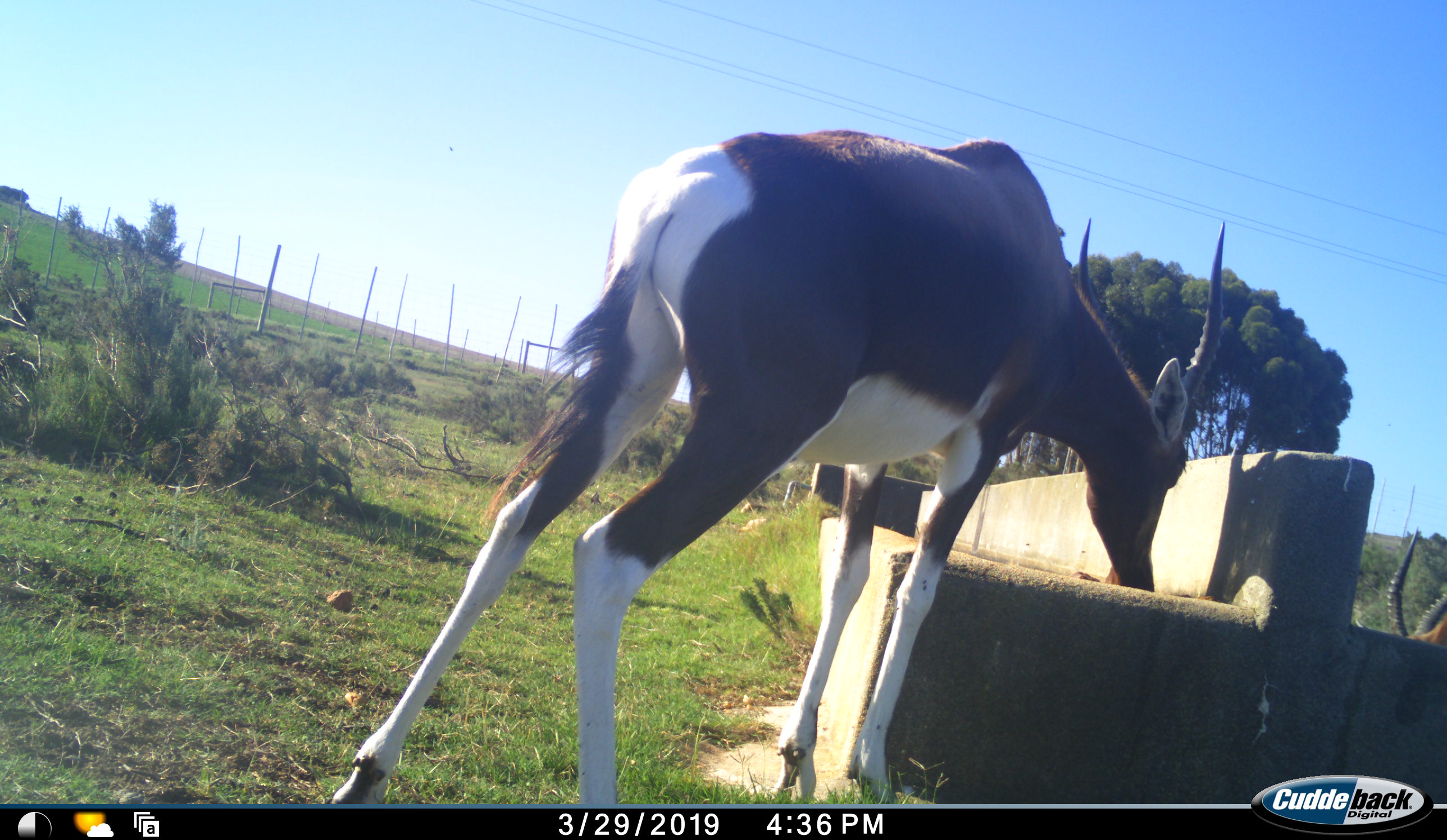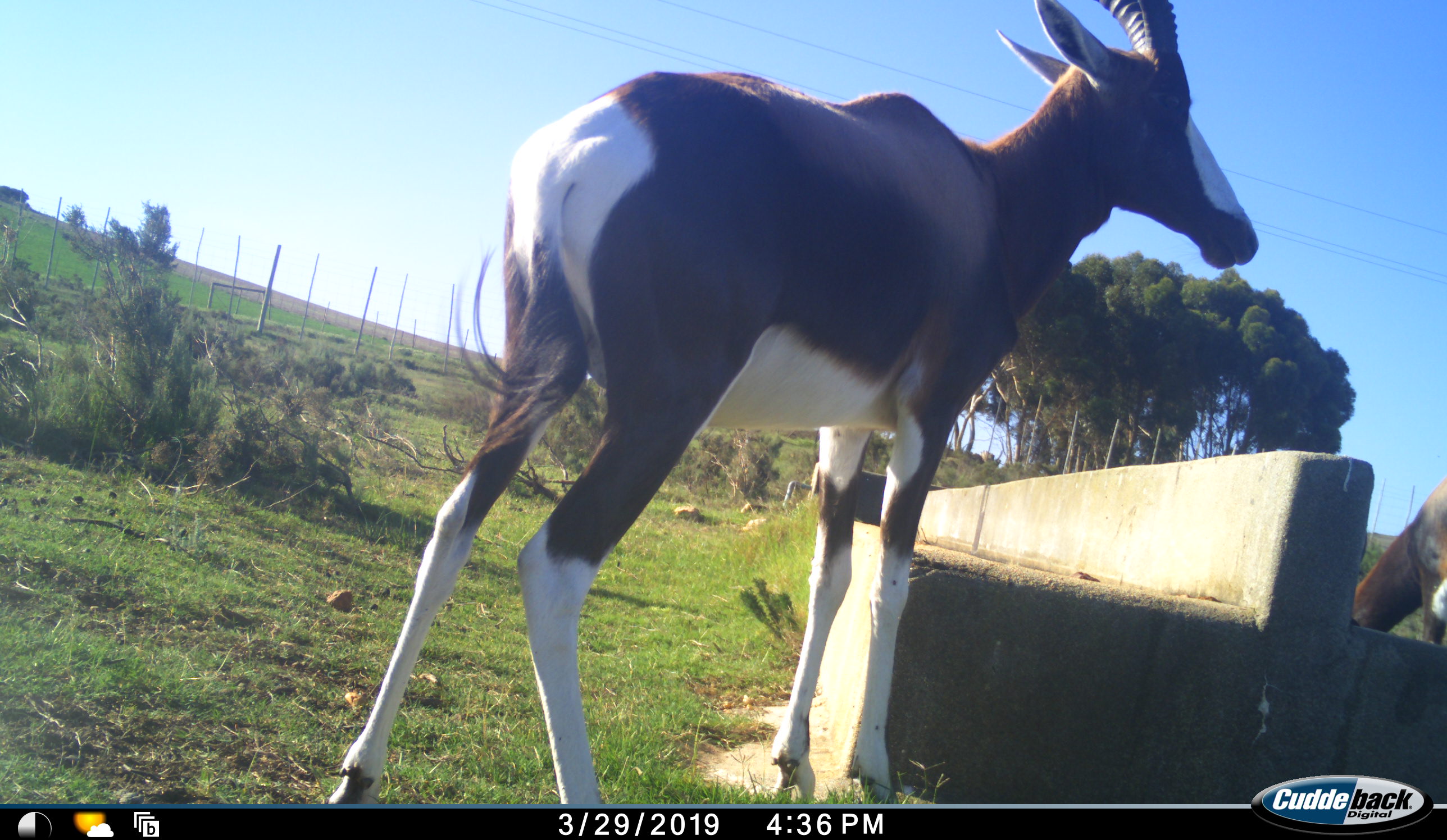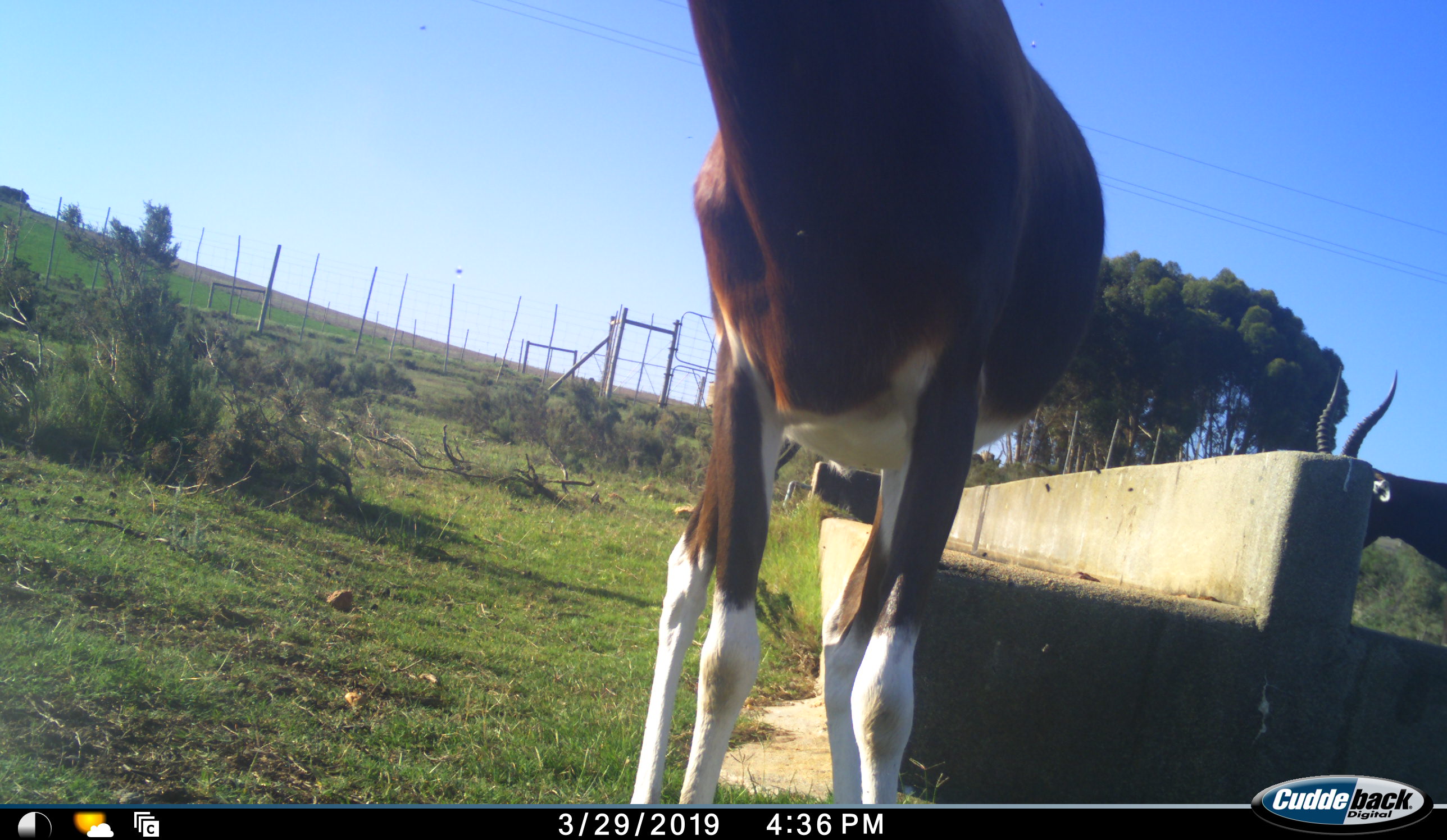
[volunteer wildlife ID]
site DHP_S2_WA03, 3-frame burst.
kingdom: Animalia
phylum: Chordata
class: Mammalia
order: Artiodactyla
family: Bovidae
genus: Damaliscus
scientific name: Damaliscus pygargus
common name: bontebok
Bontebok (Damaliscus pygargus), count 2. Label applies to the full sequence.